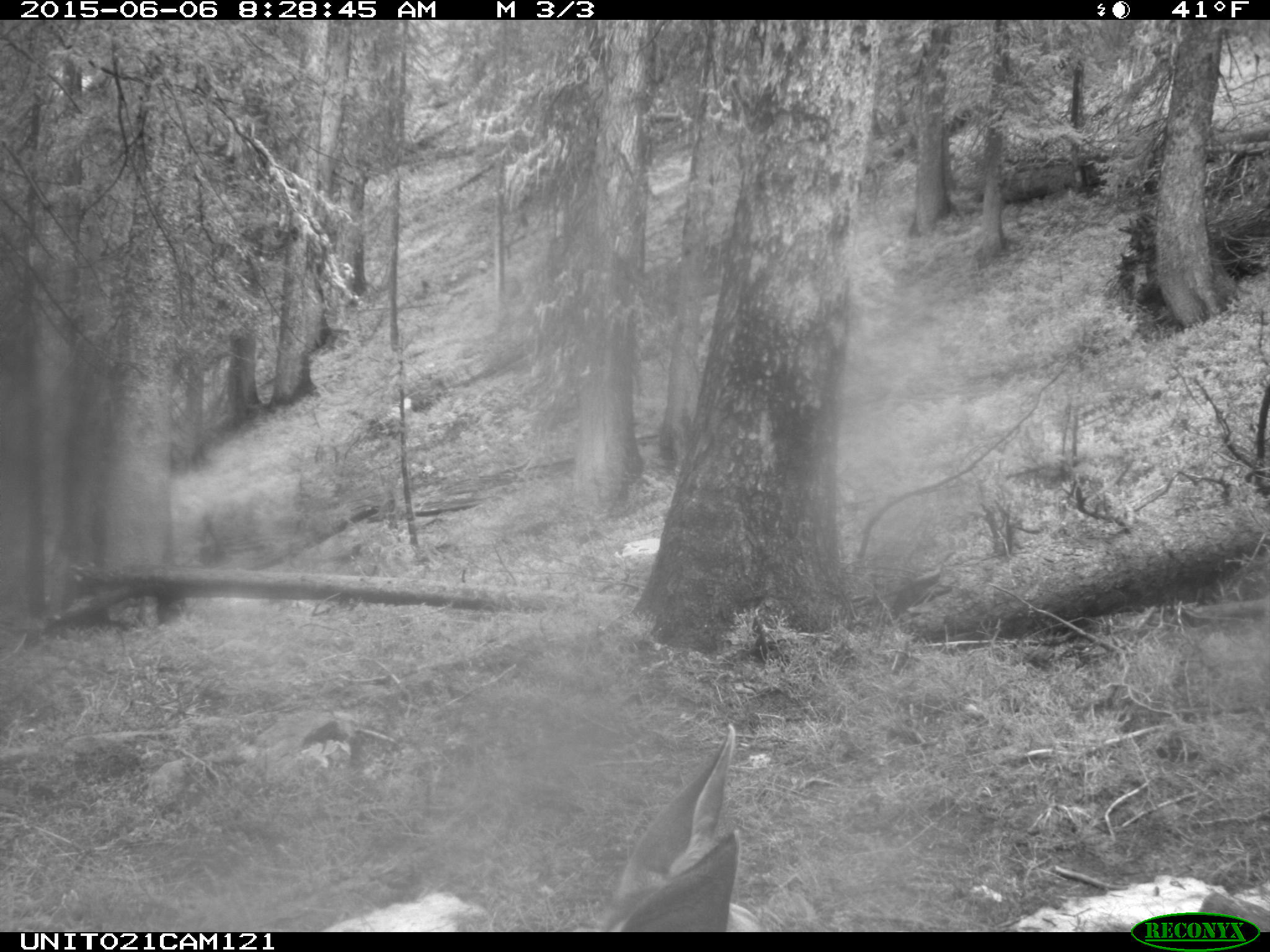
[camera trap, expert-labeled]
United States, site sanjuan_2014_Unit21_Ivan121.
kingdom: Animalia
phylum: Chordata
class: Mammalia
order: Artiodactyla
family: Cervidae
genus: Odocoileus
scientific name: Odocoileus hemionus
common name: mule deer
Odocoileus hemionus (mule deer).